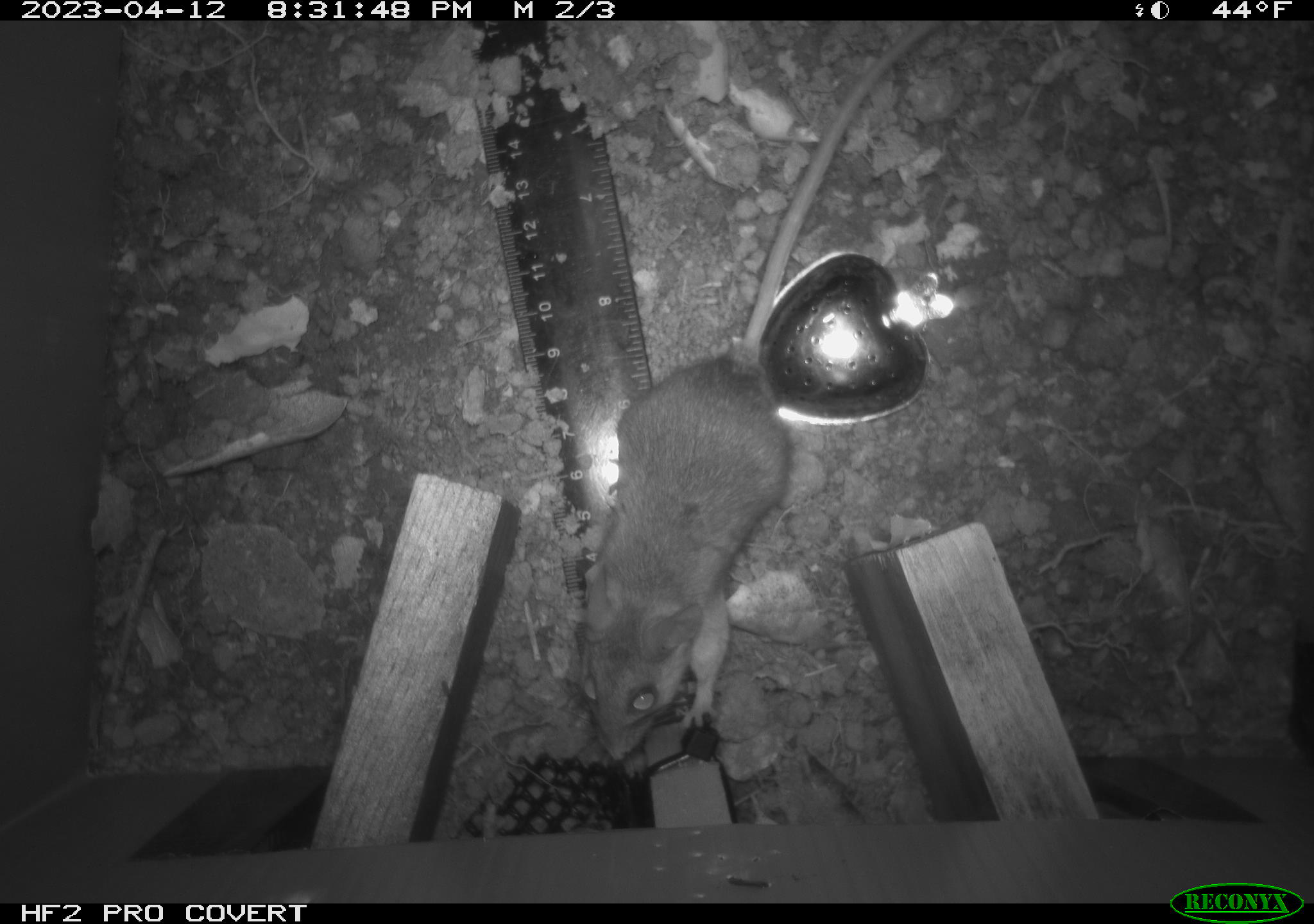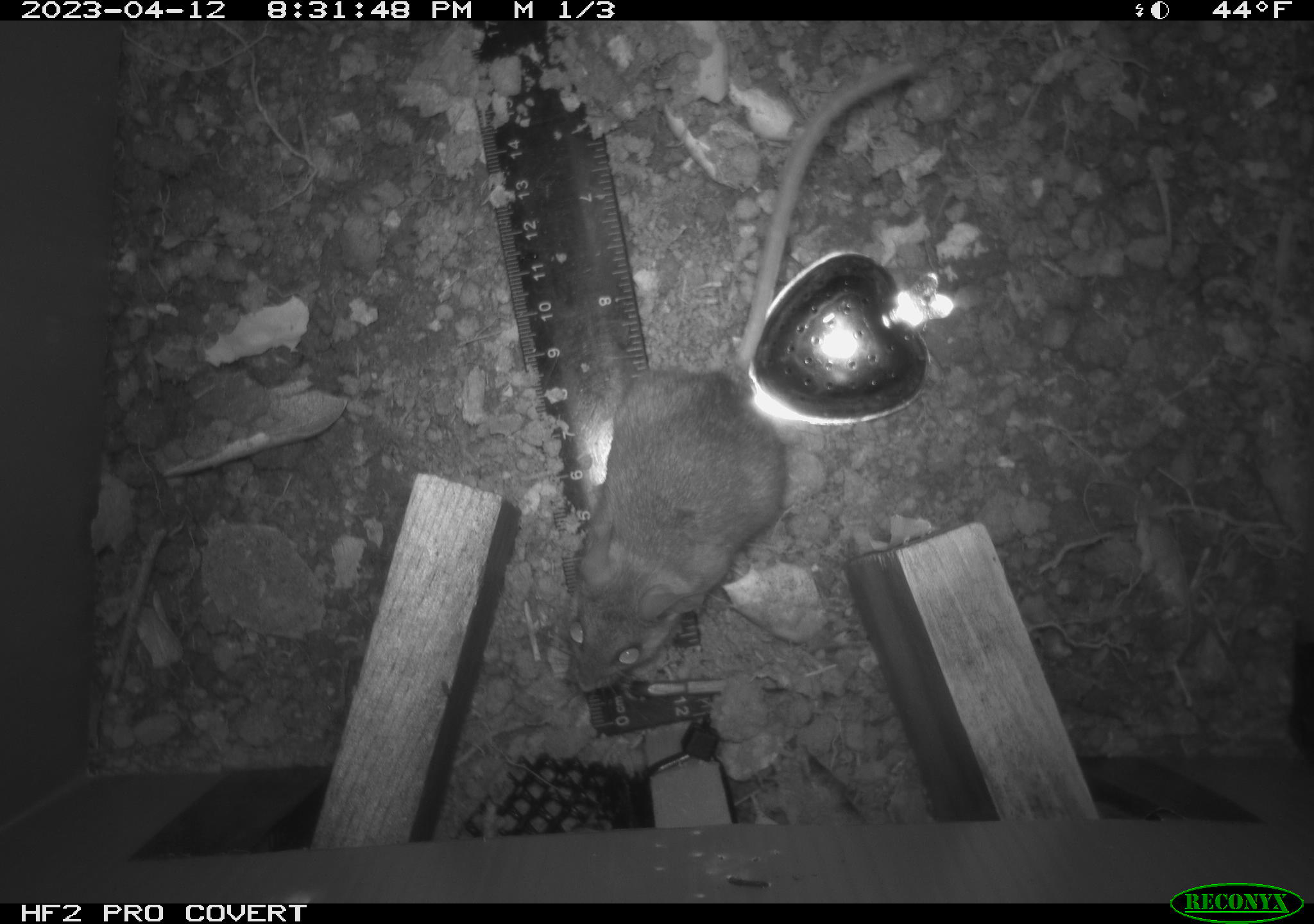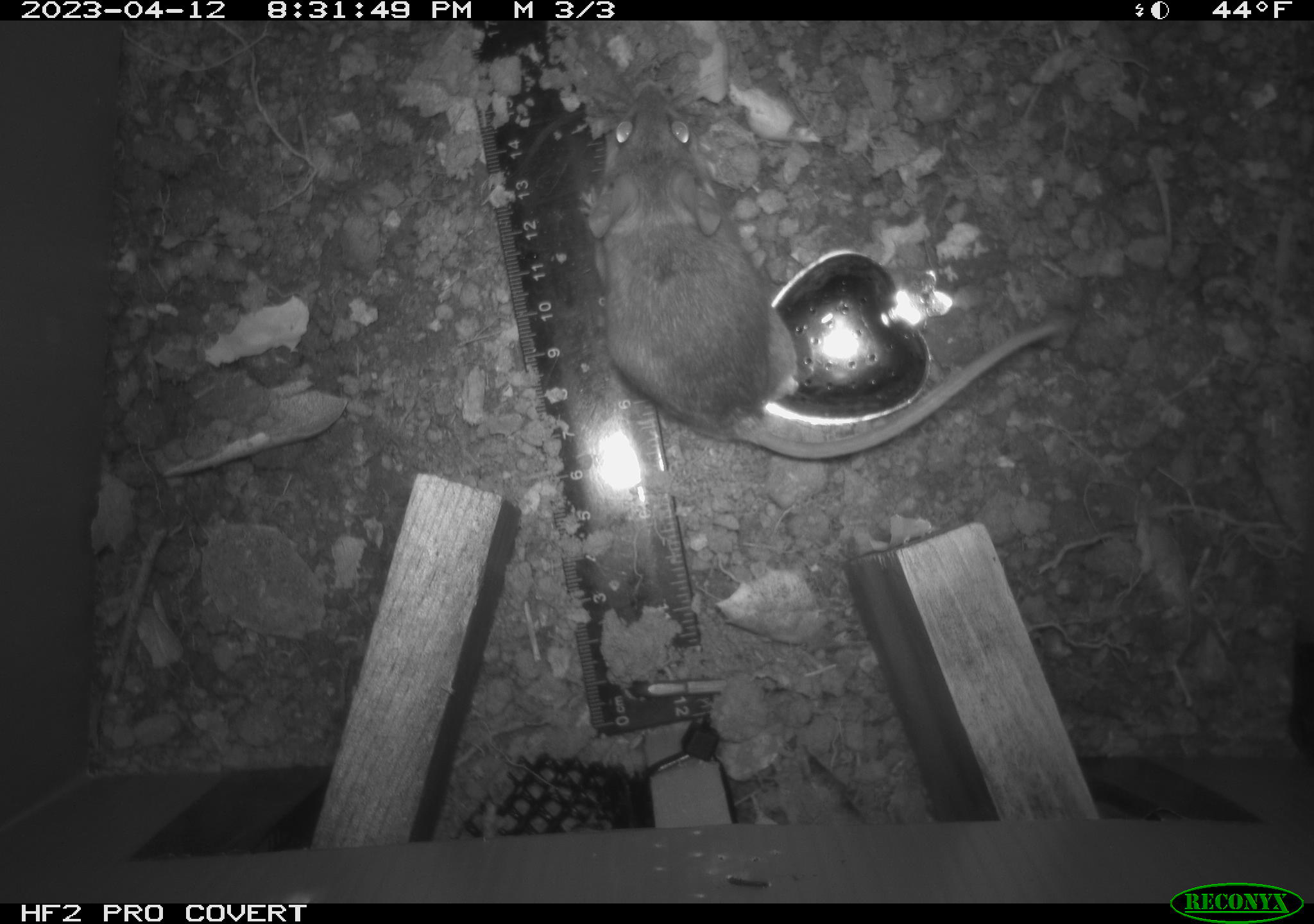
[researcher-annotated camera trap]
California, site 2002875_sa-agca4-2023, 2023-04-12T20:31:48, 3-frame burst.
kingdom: Animalia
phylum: Chordata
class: Mammalia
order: Rodentia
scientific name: Rodentia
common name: mouse species